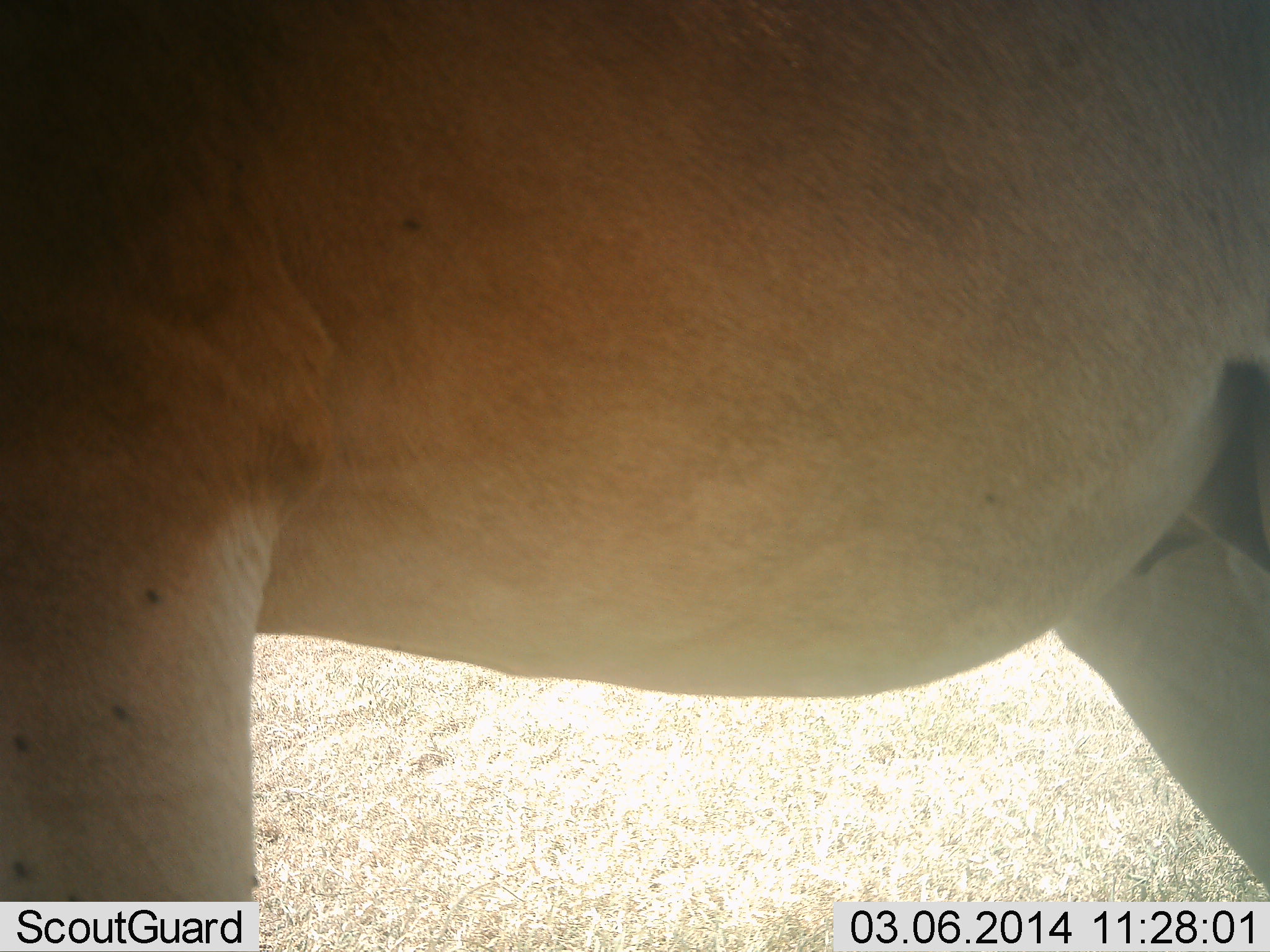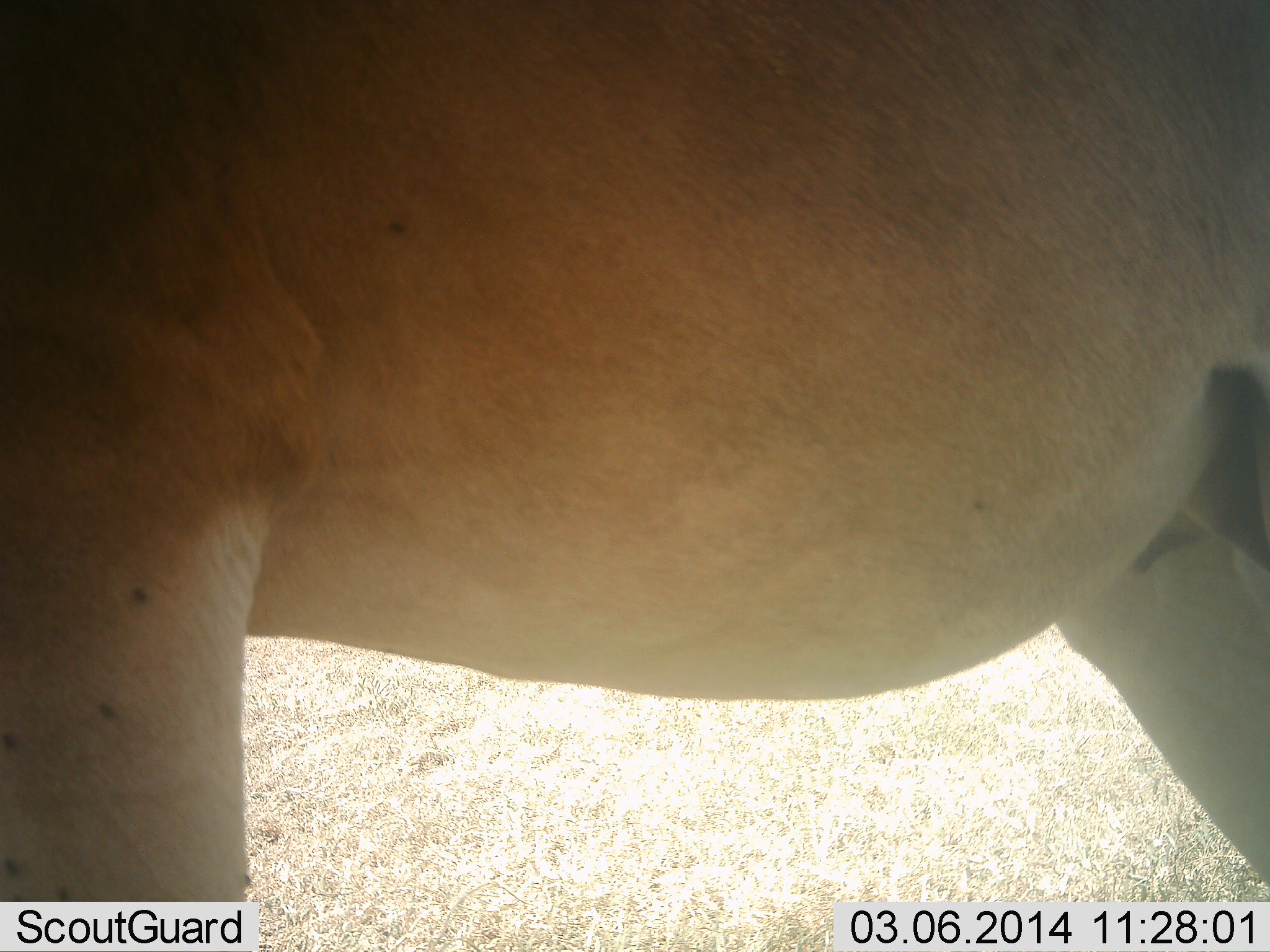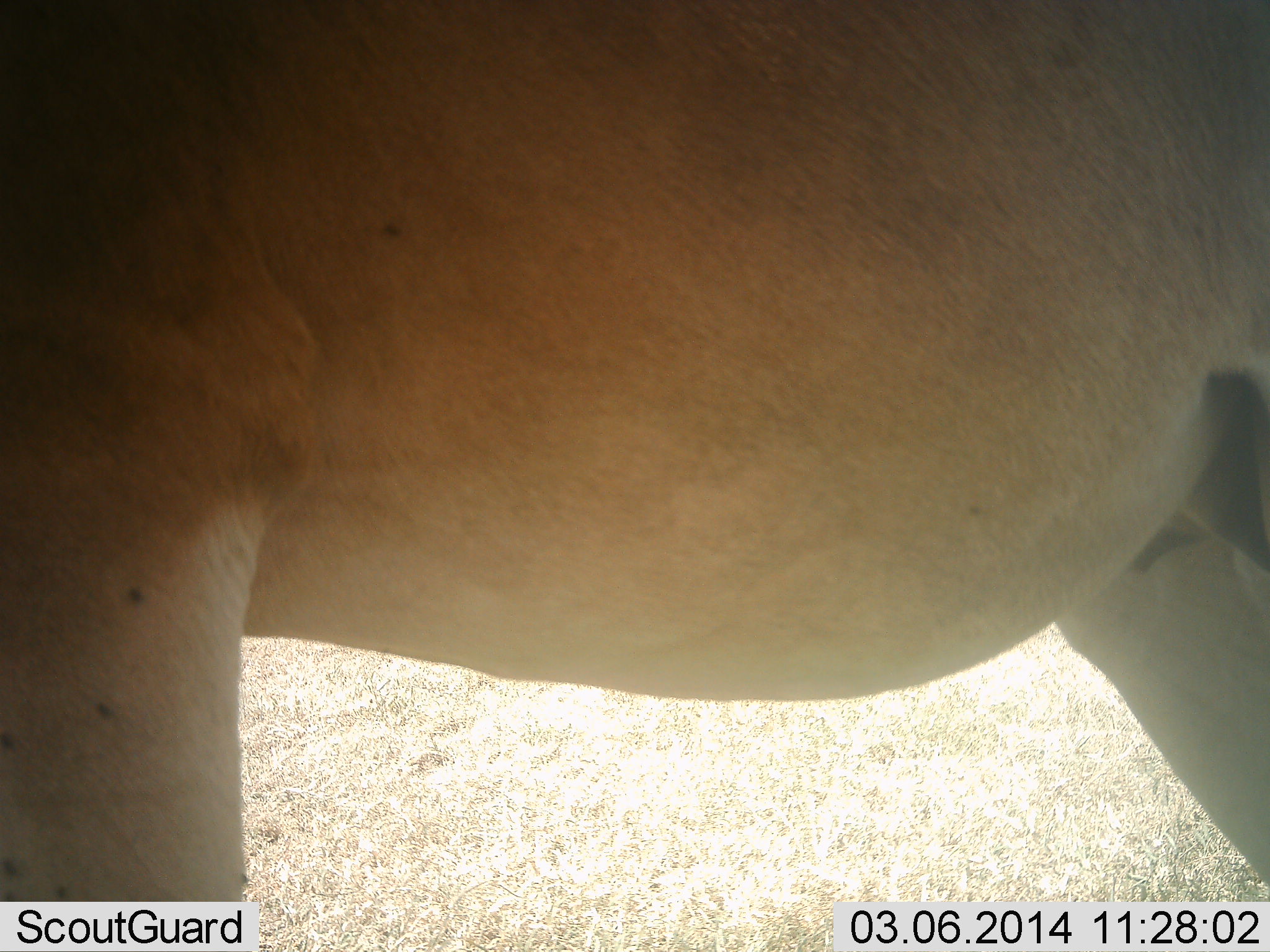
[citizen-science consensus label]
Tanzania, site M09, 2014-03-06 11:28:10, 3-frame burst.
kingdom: Animalia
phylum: Chordata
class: Mammalia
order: Artiodactyla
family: Bovidae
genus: Alcelaphus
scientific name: Alcelaphus buselaphus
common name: hartebeest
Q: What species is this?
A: Hartebeest (Alcelaphus buselaphus).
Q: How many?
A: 1.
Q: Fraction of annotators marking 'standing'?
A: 100%.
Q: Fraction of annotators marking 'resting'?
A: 0%.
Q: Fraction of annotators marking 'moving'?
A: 0%.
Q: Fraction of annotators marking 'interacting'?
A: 0%.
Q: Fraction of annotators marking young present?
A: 0%.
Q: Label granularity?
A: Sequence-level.